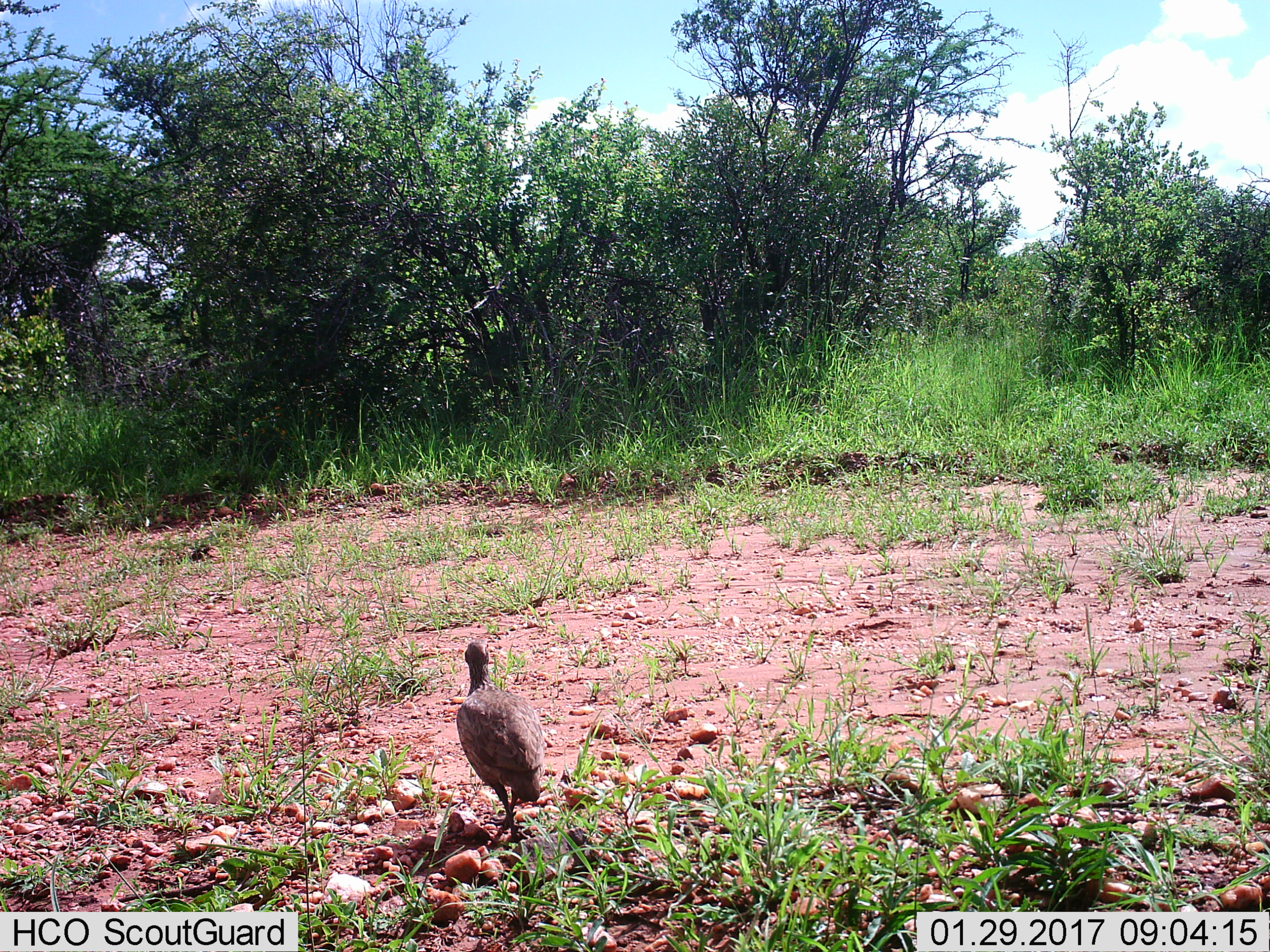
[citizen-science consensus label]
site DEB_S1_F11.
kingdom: Animalia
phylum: Chordata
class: Aves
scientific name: Aves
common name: bird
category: birdother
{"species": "birdother (bird) (Aves)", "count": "1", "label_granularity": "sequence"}